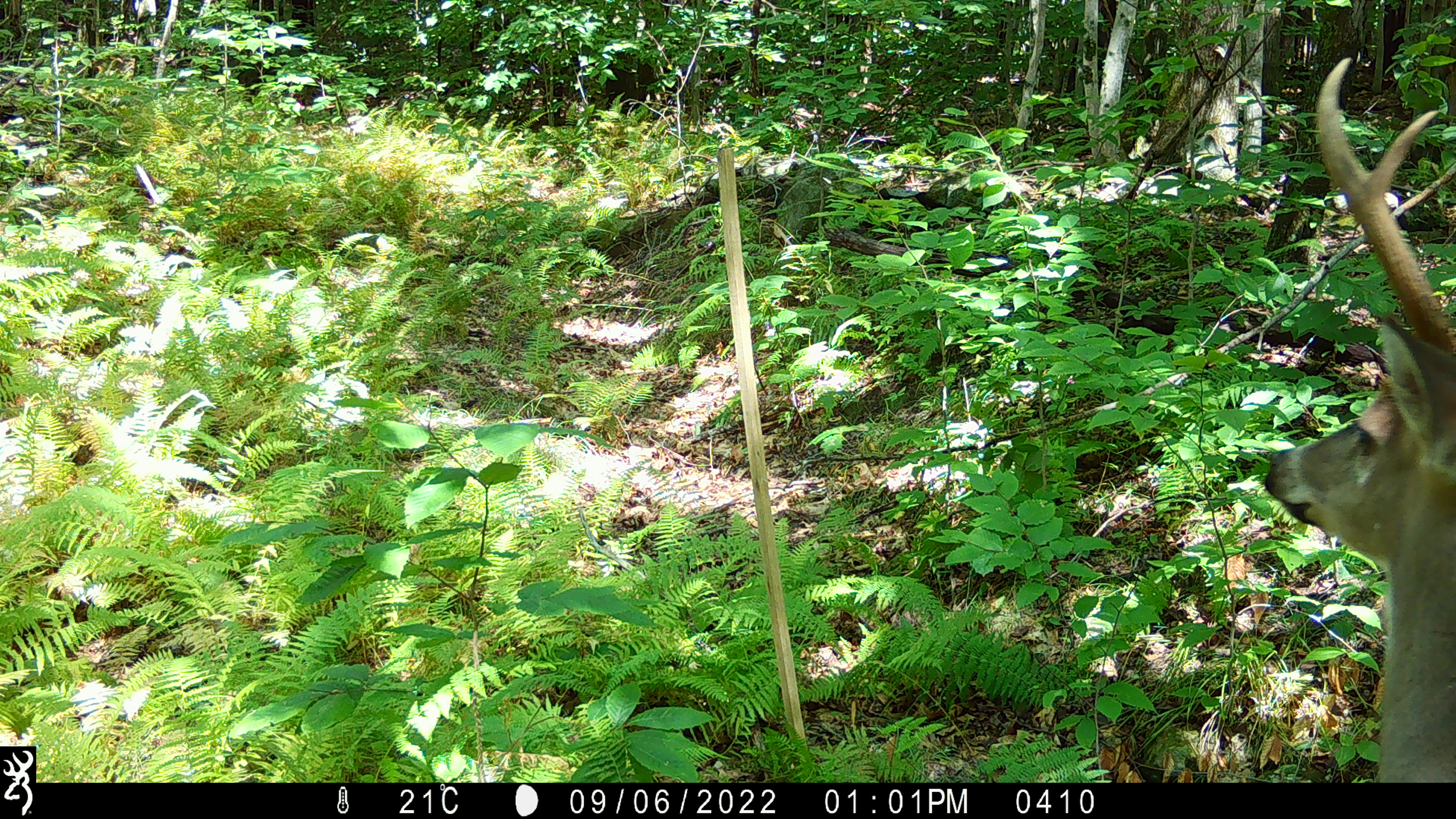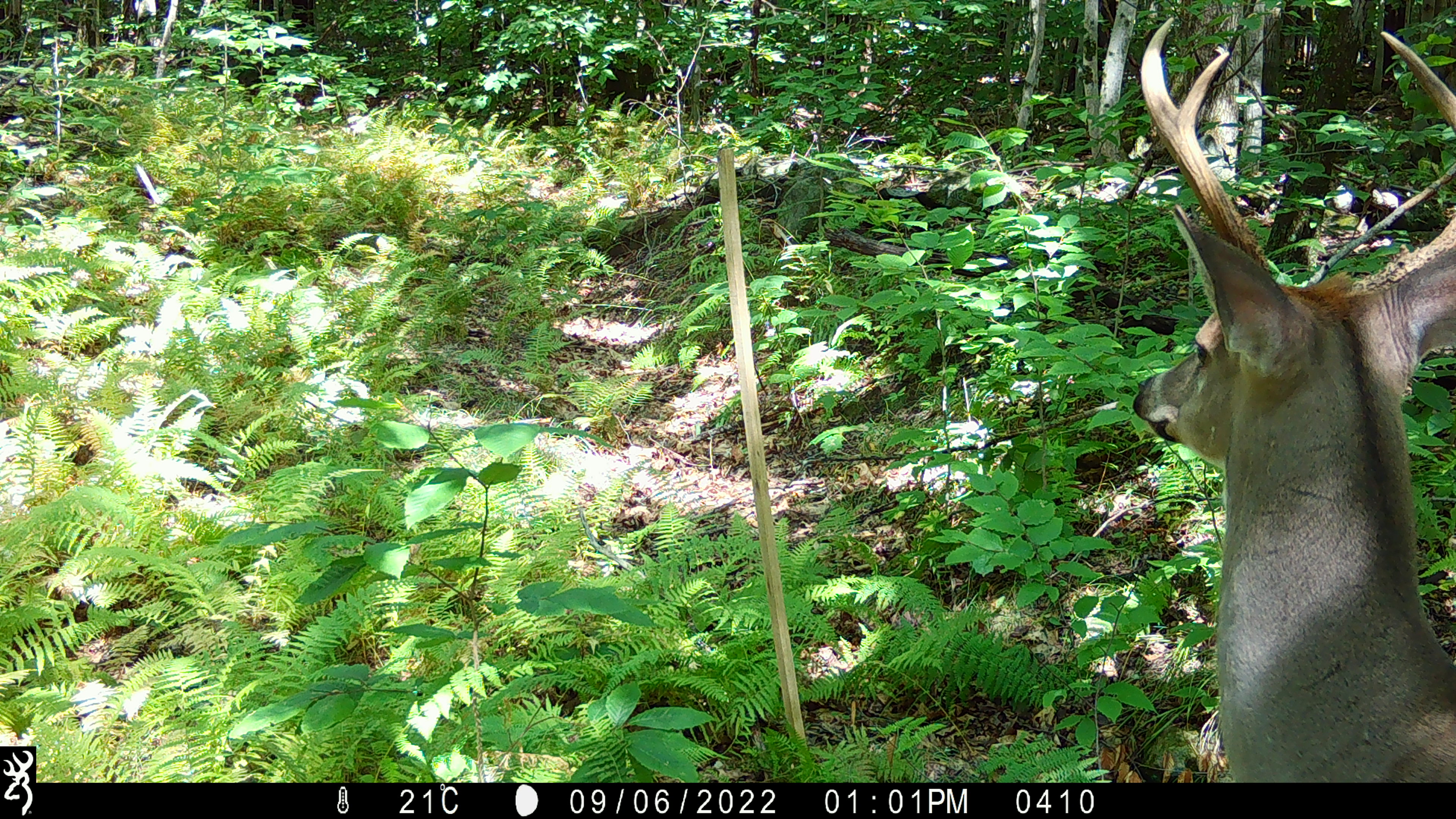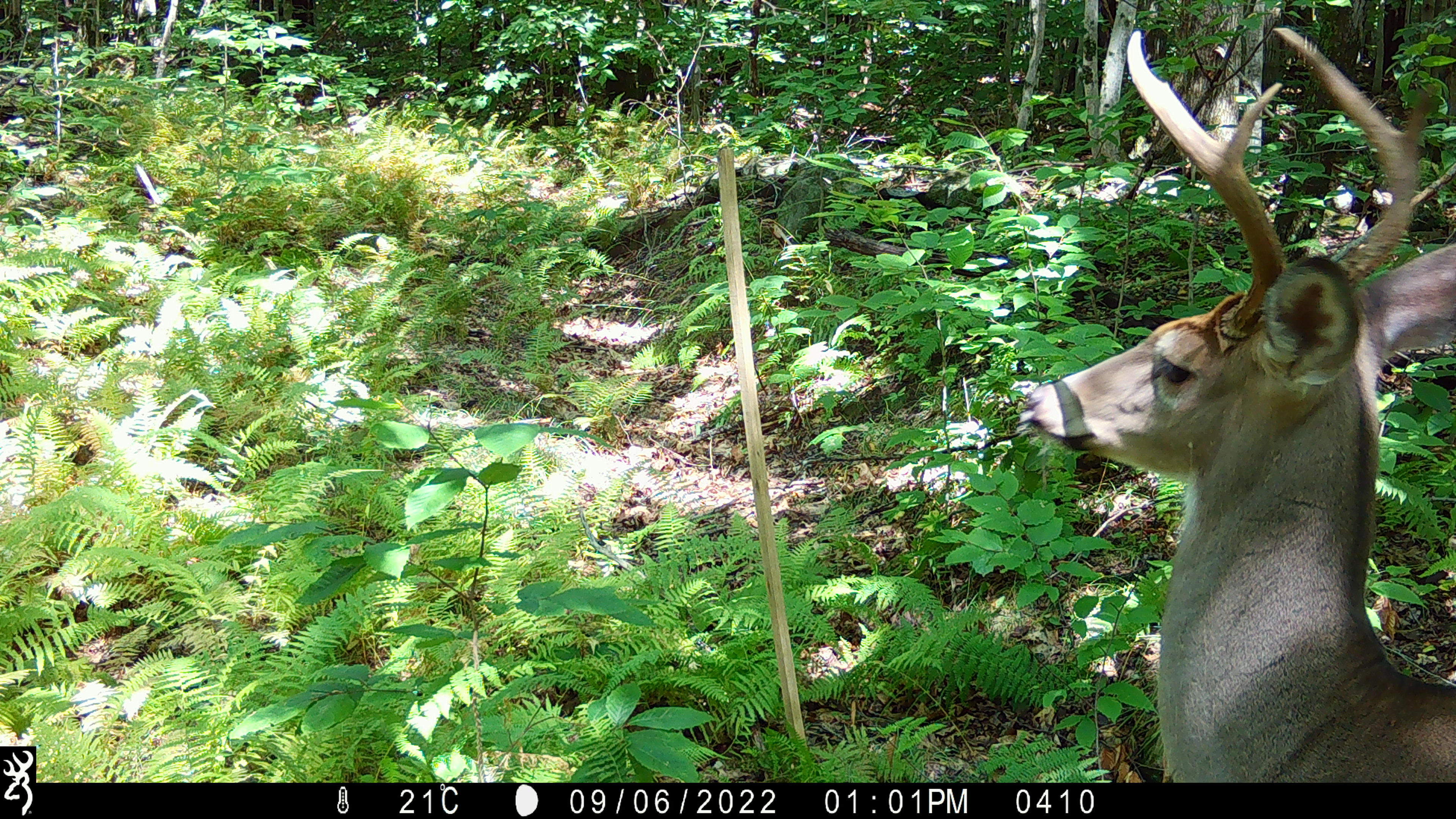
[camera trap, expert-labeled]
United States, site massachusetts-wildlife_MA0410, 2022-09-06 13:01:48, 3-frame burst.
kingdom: Animalia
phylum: Chordata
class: Mammalia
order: Artiodactyla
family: Cervidae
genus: Odocoileus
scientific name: Odocoileus virginianus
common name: white-tailed deer